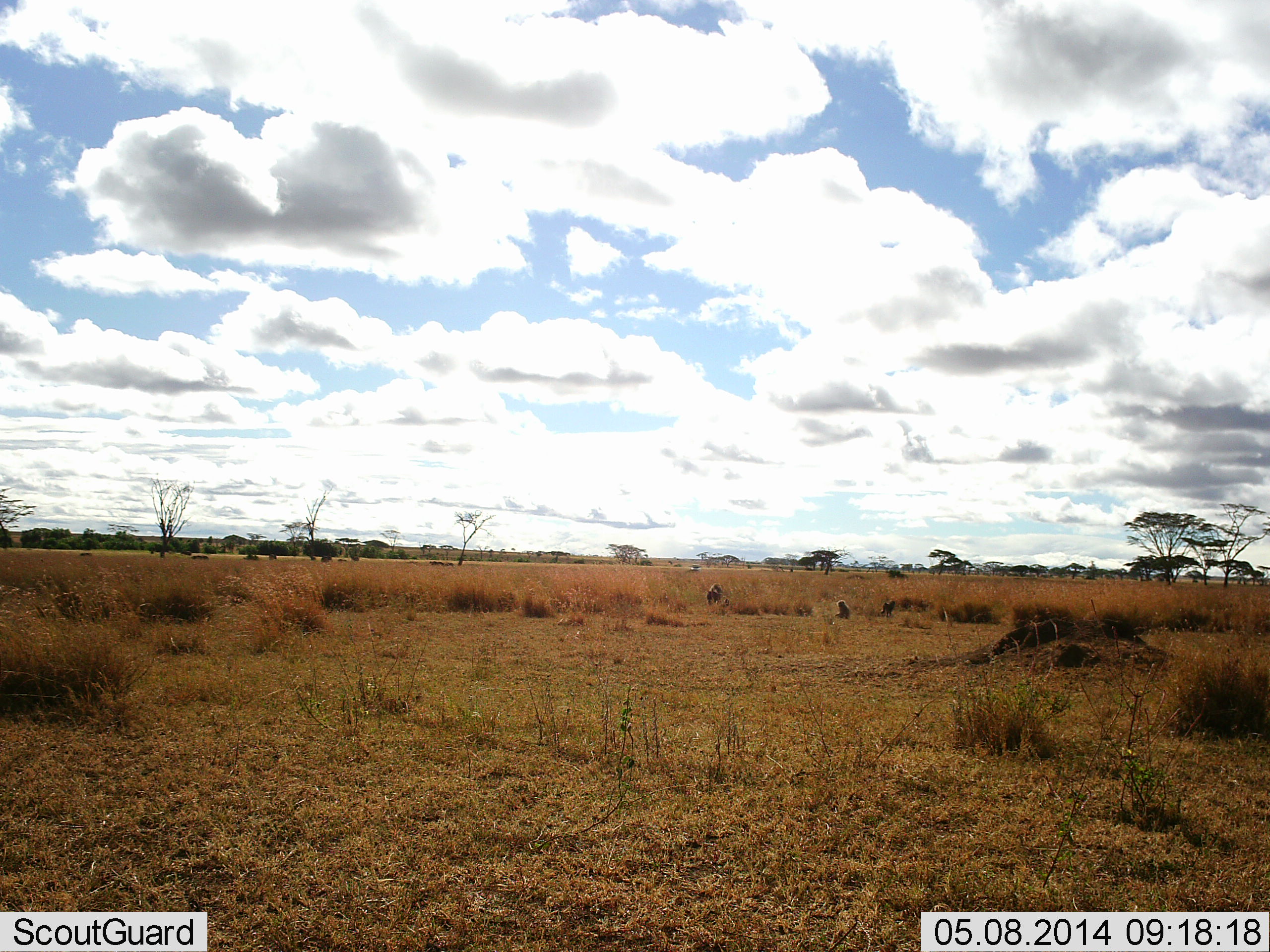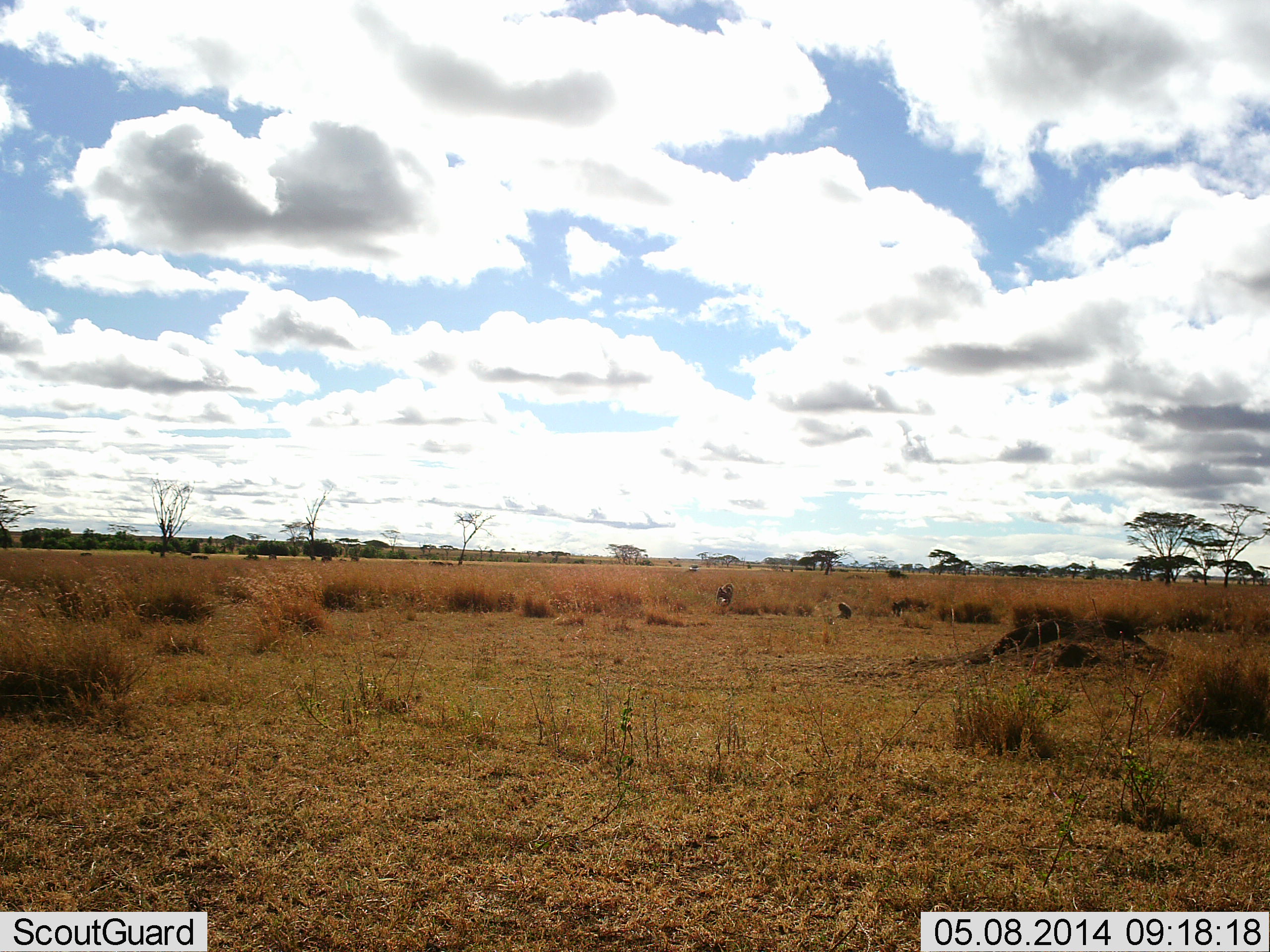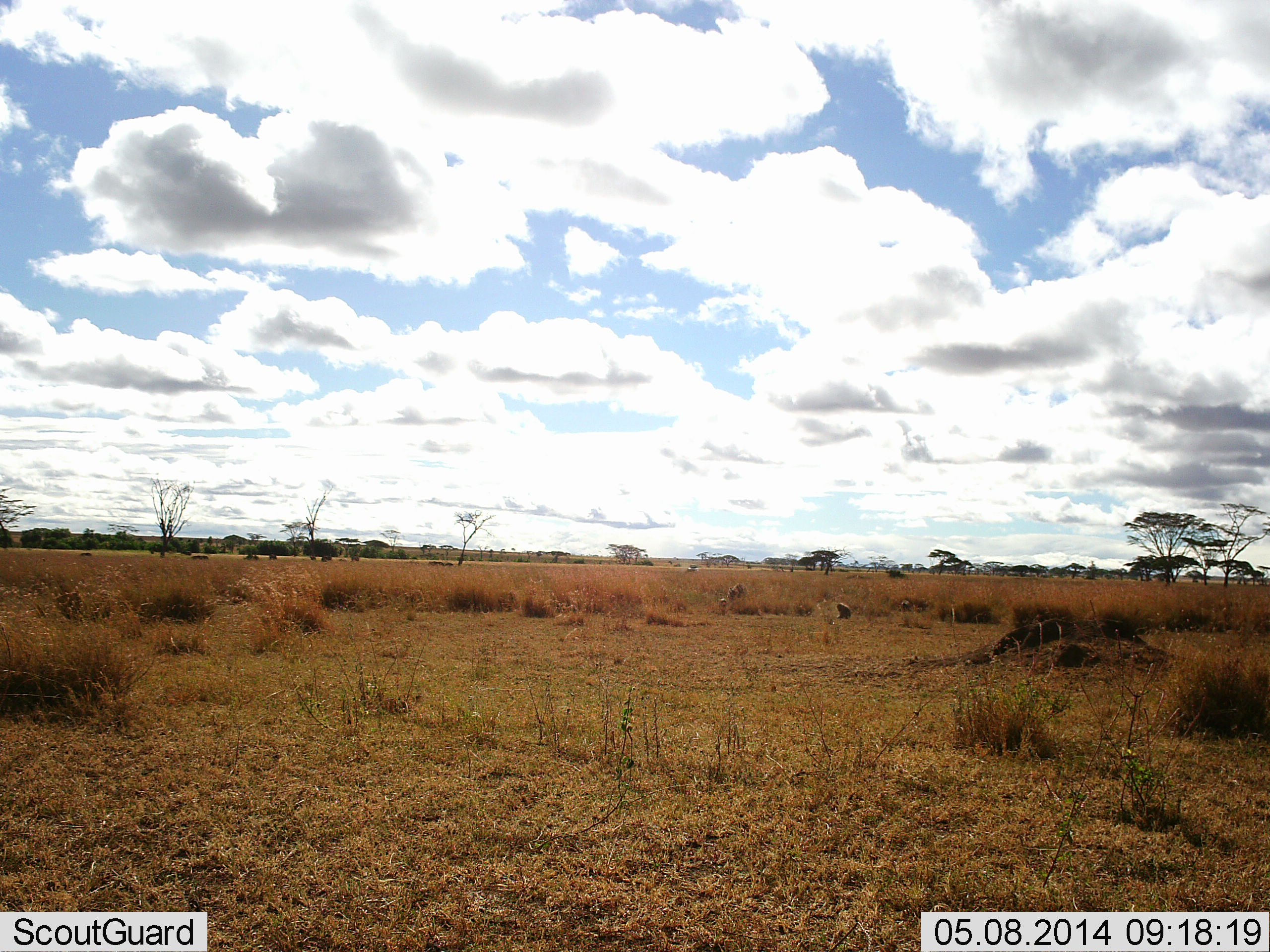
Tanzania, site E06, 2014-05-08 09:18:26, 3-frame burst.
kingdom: Animalia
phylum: Chordata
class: Mammalia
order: Primates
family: Cercopithecidae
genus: Papio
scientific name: Papio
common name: baboon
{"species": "baboon (Papio)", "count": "3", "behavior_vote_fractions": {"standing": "17%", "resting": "50%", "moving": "100%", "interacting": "0%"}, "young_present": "17%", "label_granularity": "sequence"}